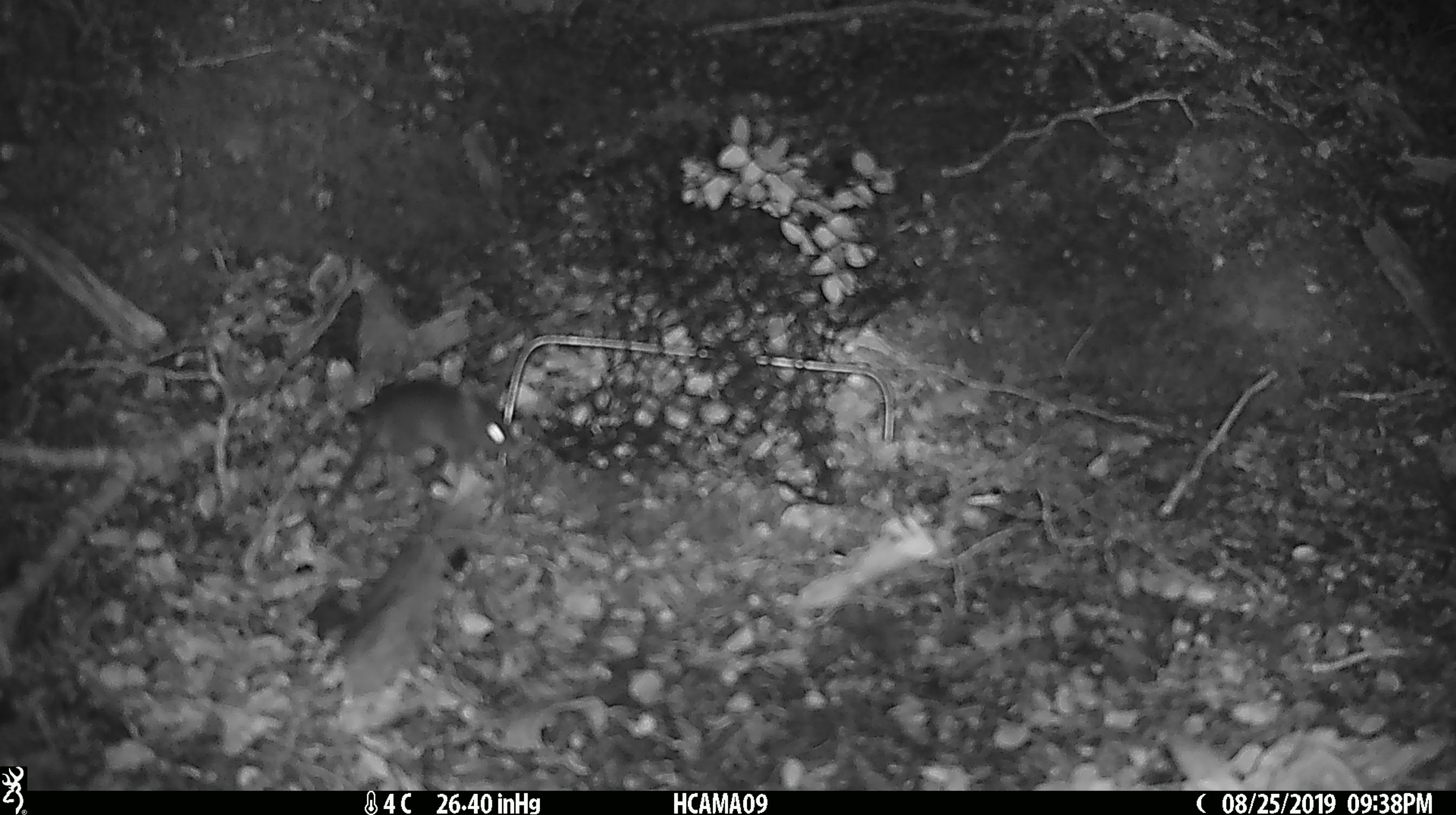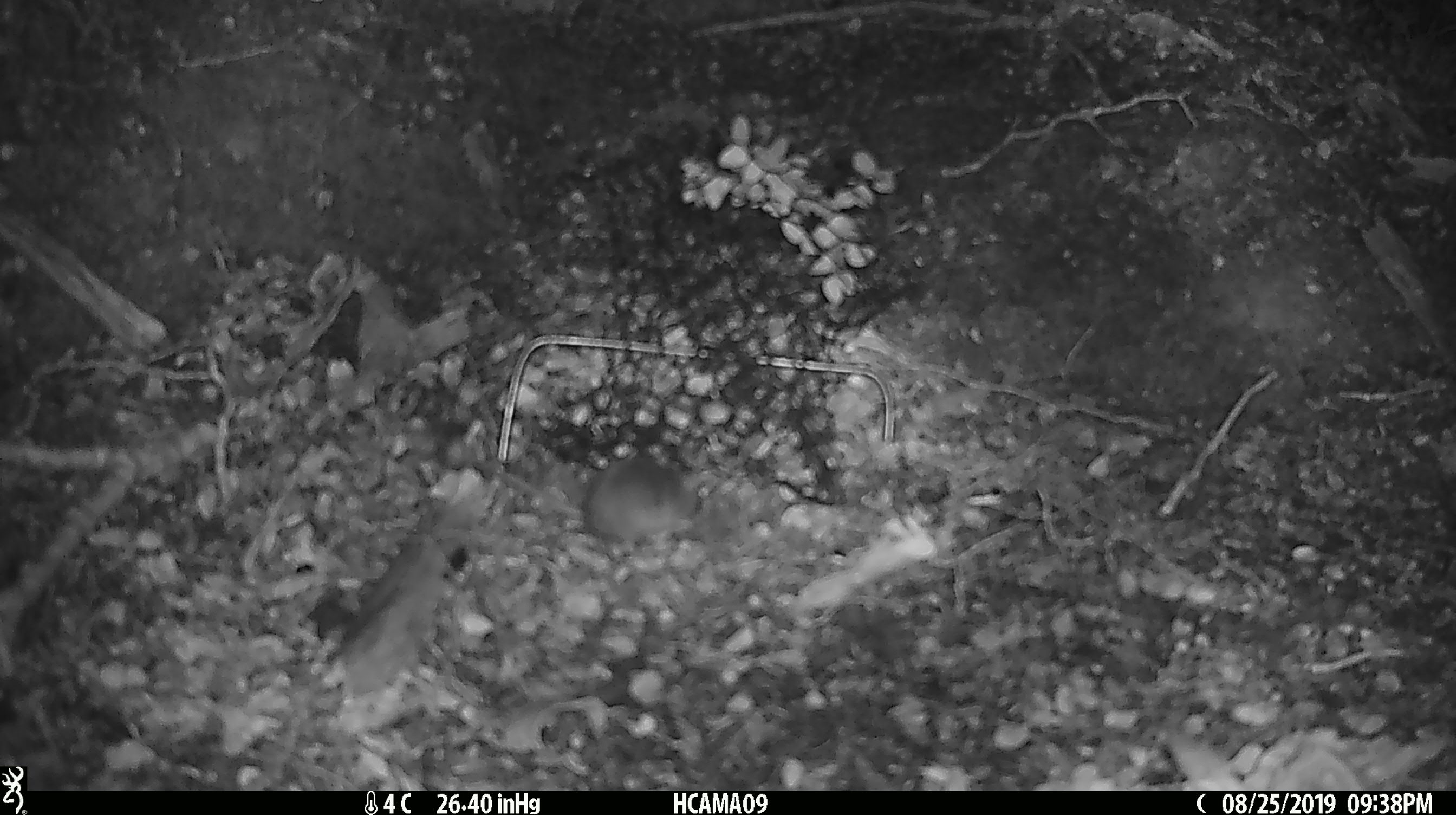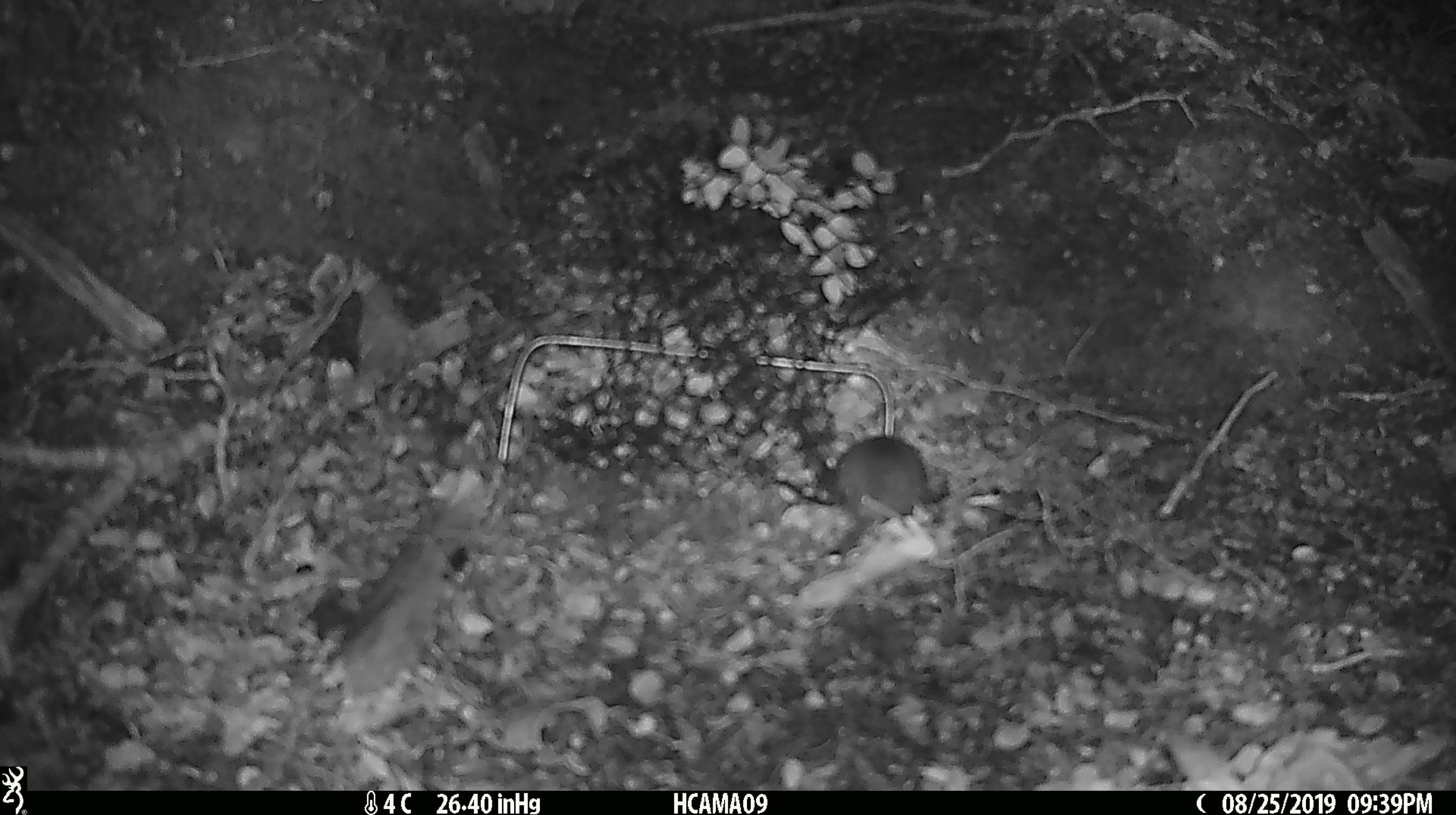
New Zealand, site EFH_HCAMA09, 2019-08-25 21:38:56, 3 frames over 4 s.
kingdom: Animalia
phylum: Chordata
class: Mammalia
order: Rodentia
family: Muridae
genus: Mus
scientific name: Mus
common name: mouse